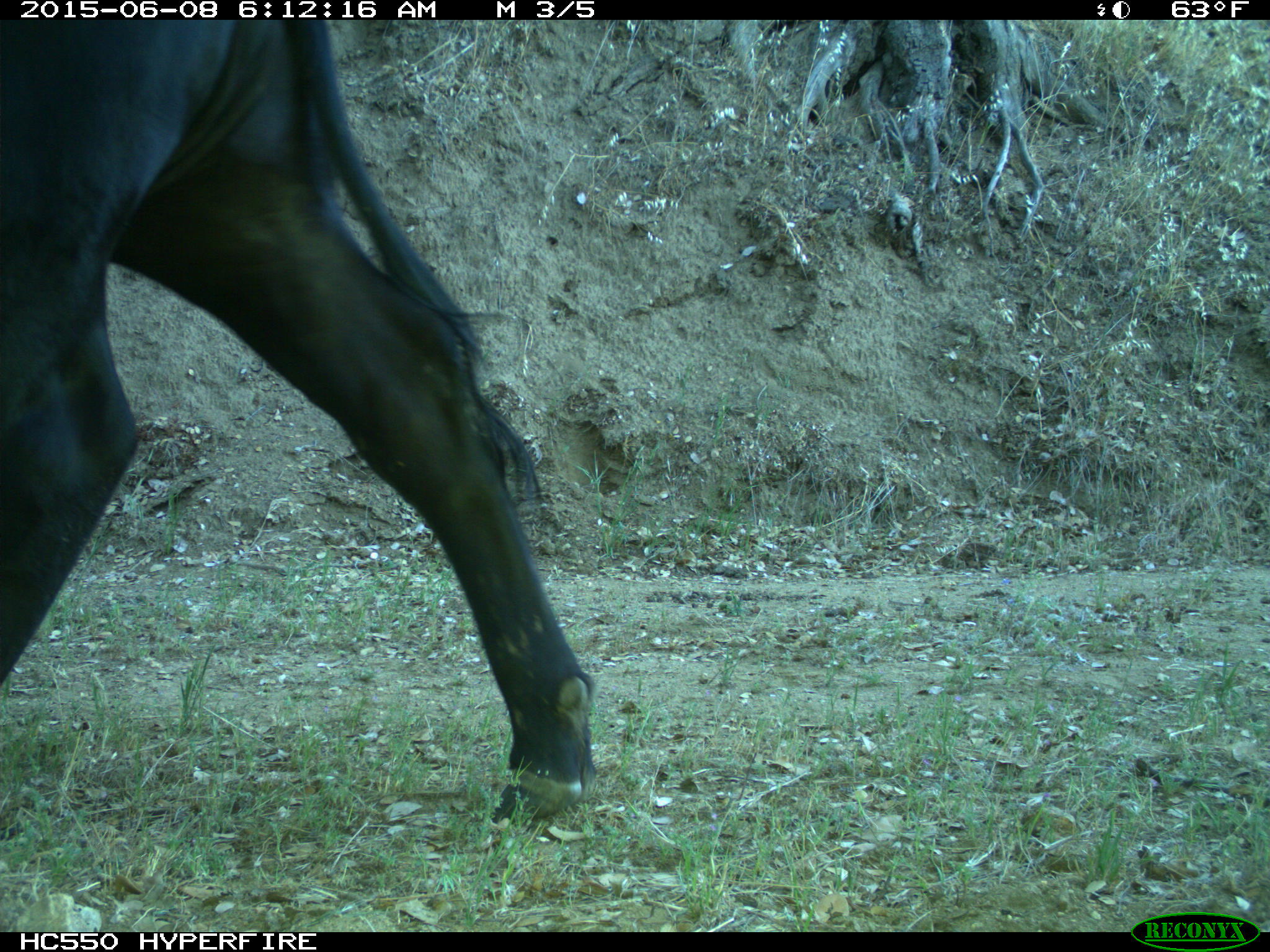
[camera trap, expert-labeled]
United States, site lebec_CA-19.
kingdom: Animalia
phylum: Chordata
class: Mammalia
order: Artiodactyla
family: Bovidae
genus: Bos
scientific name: Bos taurus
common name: domestic cow